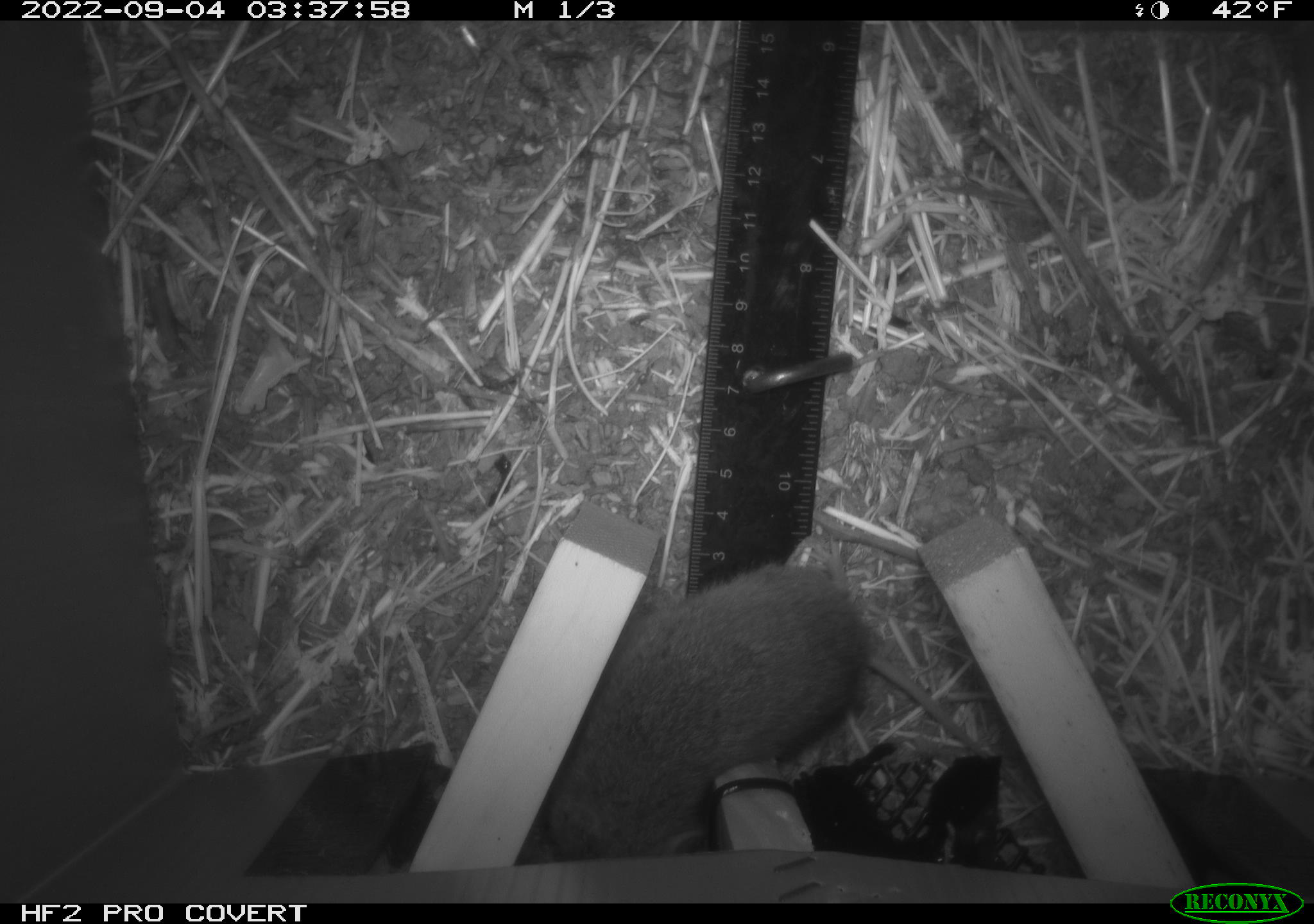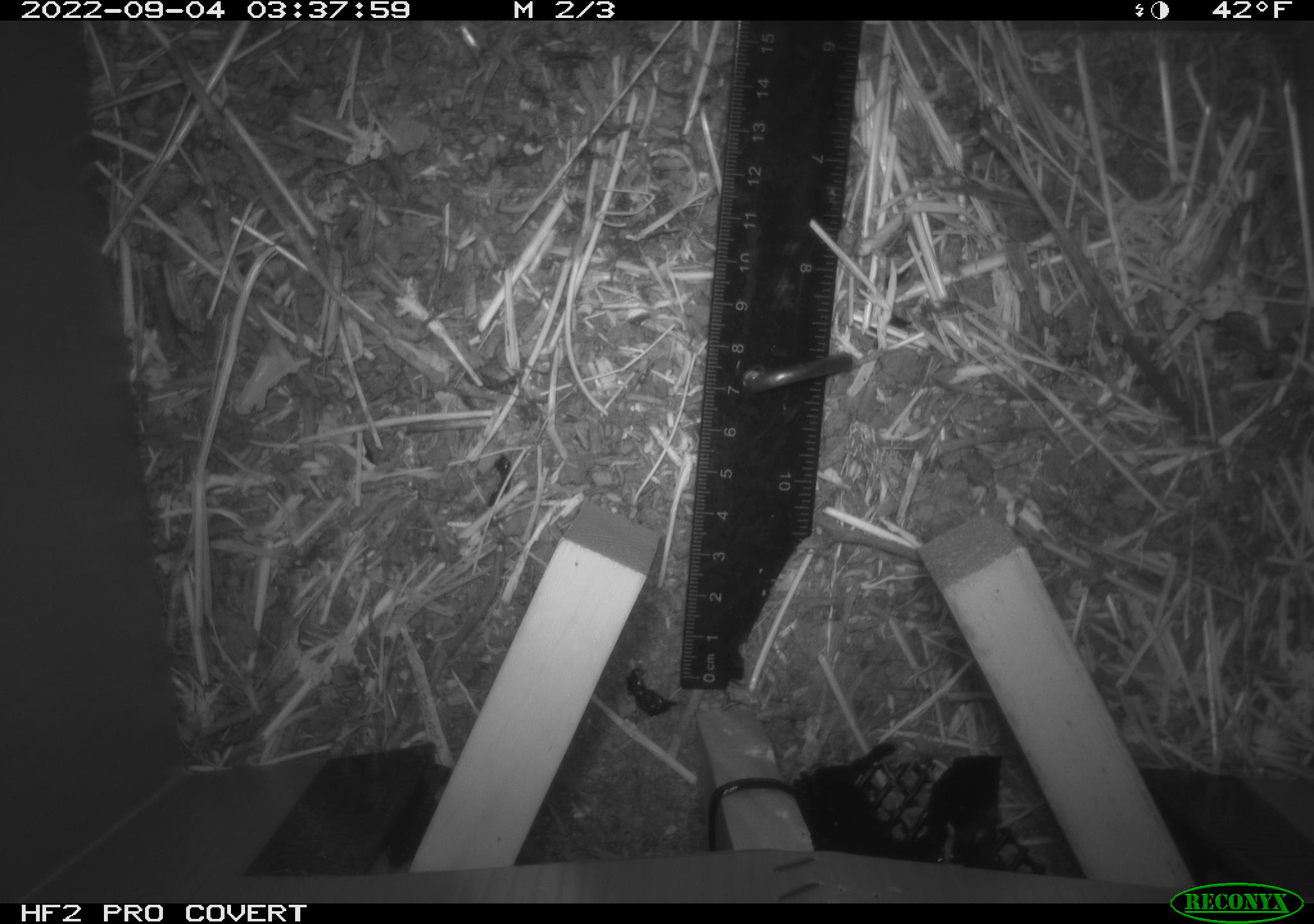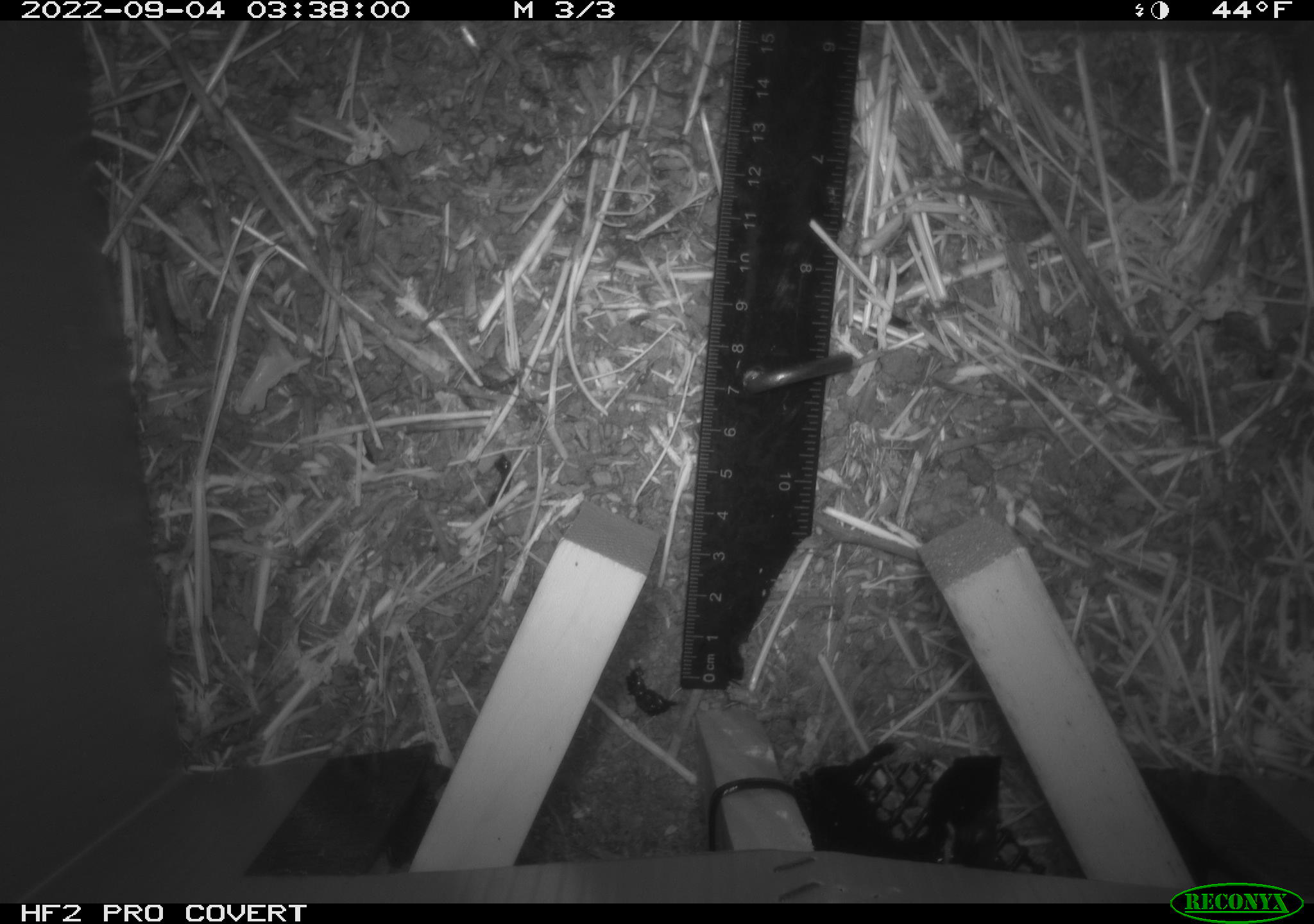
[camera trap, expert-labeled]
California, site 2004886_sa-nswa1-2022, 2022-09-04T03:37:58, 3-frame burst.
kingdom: Animalia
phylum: Chordata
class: Mammalia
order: Rodentia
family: Cricetidae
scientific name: Cricetidae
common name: hamsters, voles, lemmings, and allies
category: cricetidae family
Cricetidae family (hamsters, voles, lemmings, and allies) (Cricetidae).